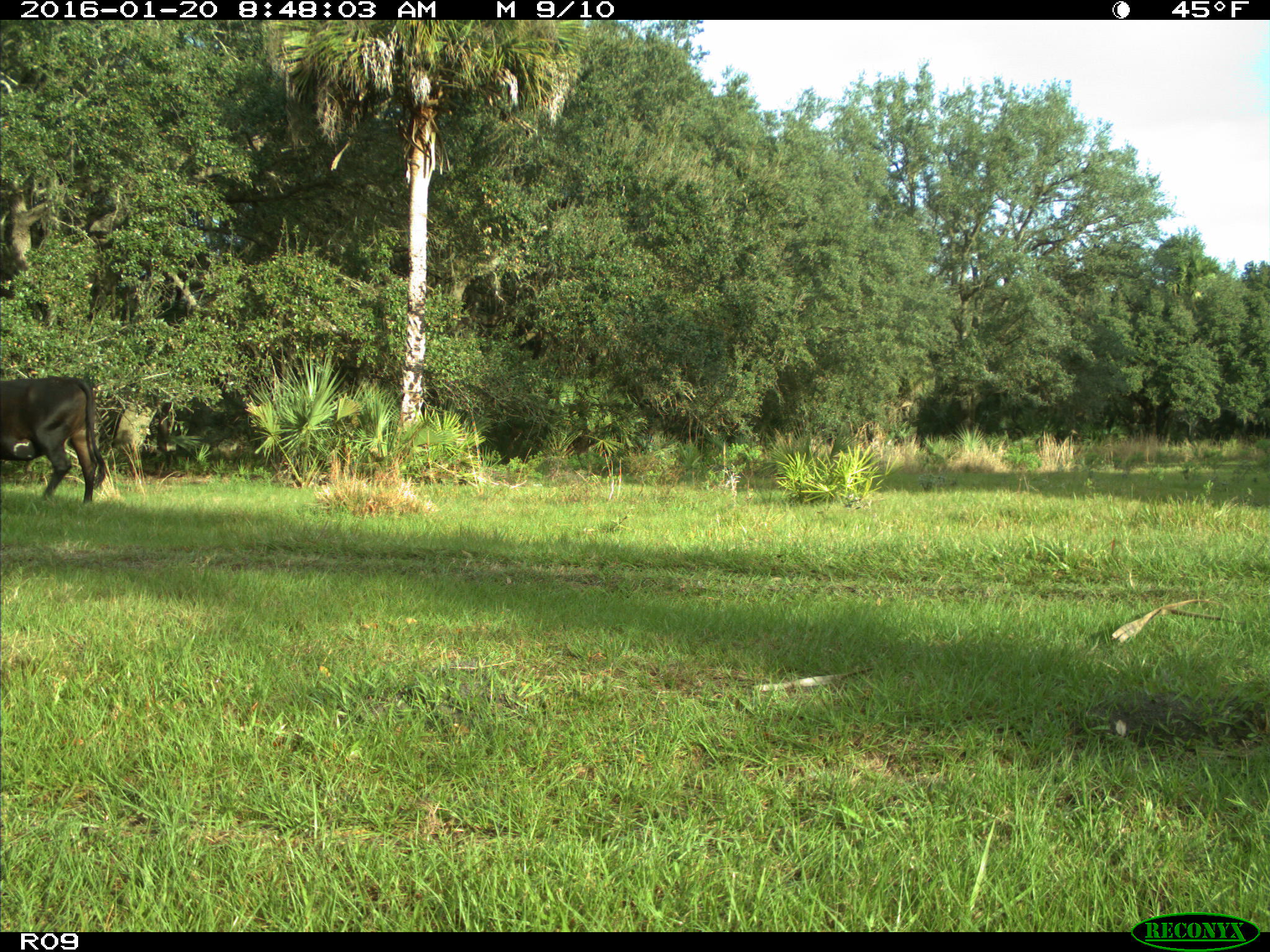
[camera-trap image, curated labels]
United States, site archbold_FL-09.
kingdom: Animalia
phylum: Chordata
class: Mammalia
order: Artiodactyla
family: Bovidae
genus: Bos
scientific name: Bos taurus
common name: domestic cow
Bos taurus (domestic cow).